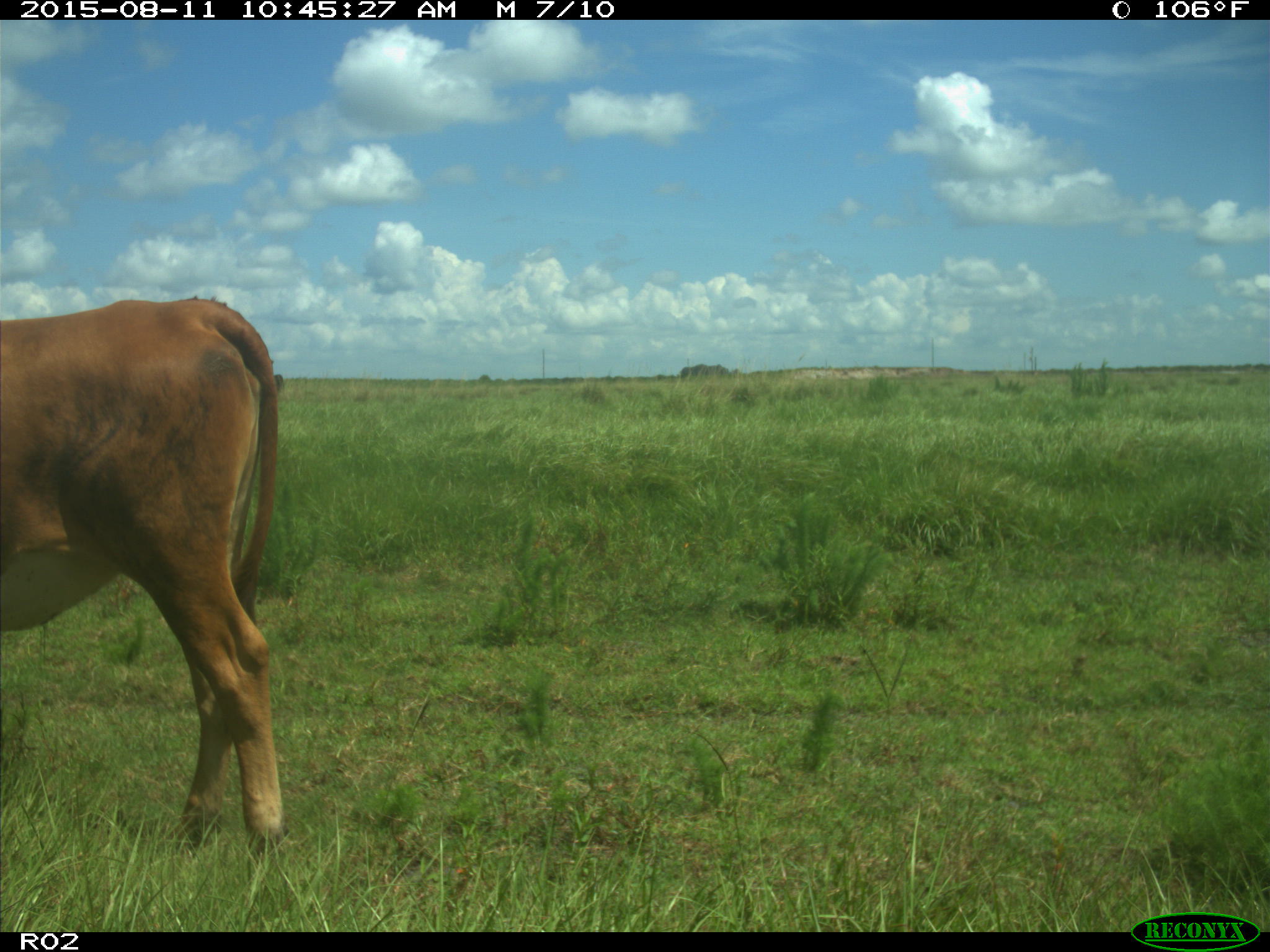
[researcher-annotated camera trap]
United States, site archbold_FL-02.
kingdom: Animalia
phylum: Chordata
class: Mammalia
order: Artiodactyla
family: Bovidae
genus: Bos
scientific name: Bos taurus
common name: domestic cow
Bos taurus (domestic cow).